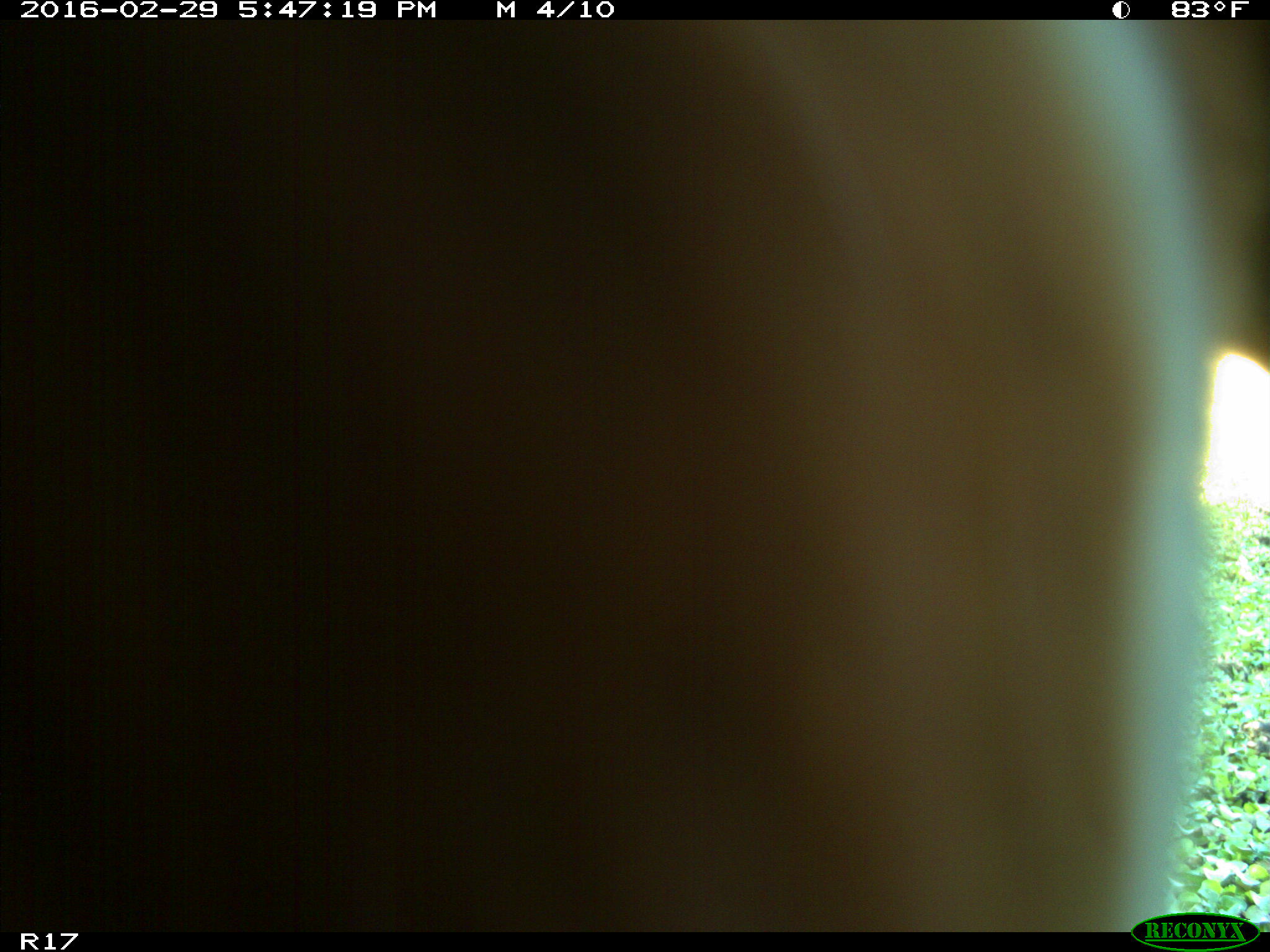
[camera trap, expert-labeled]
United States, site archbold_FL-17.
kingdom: Animalia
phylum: Chordata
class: Mammalia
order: Artiodactyla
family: Bovidae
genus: Bos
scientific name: Bos taurus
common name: domestic cow